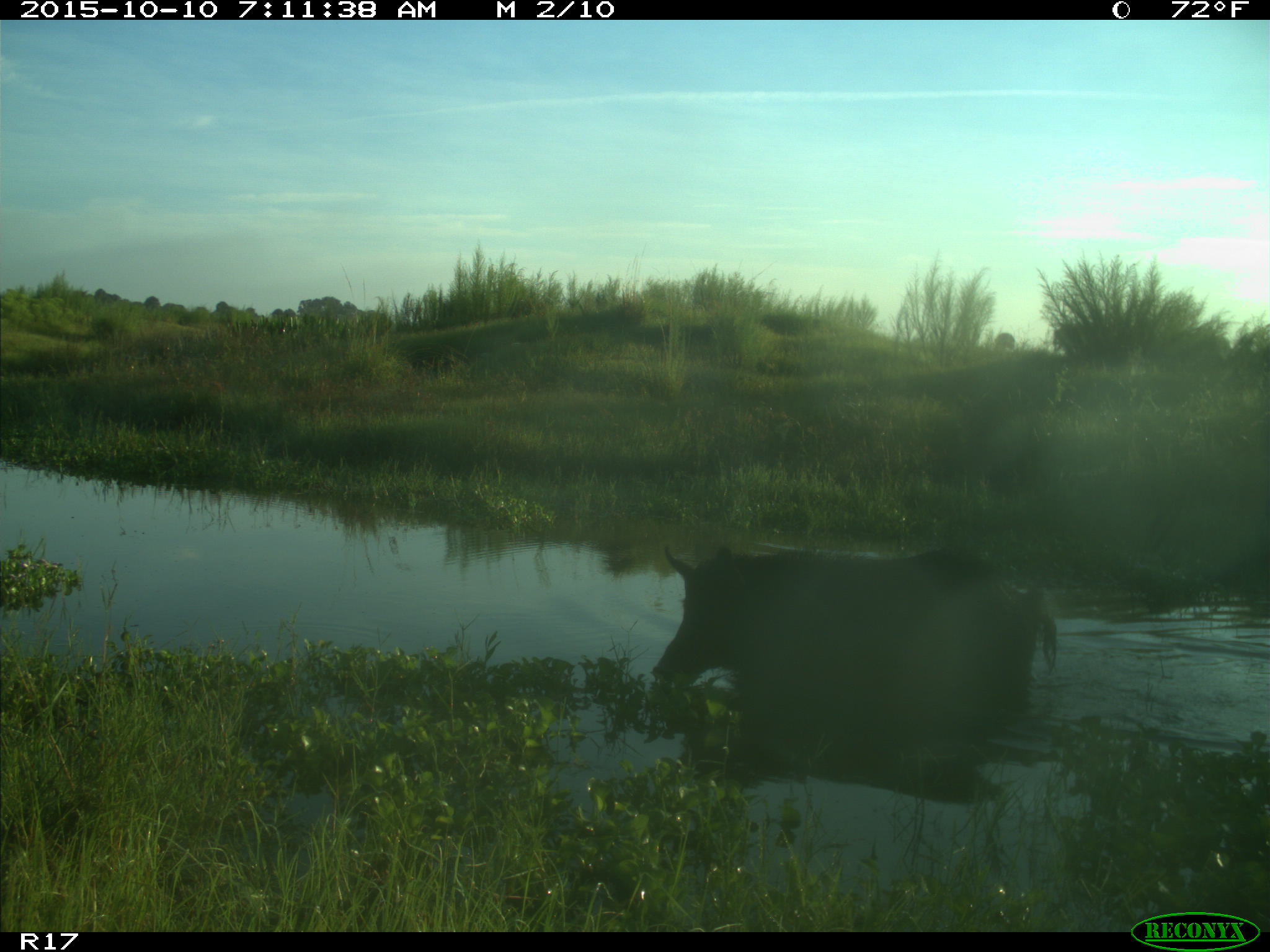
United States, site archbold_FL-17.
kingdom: Animalia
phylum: Chordata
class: Mammalia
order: Artiodactyla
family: Suidae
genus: Sus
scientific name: Sus scrofa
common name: wild boar